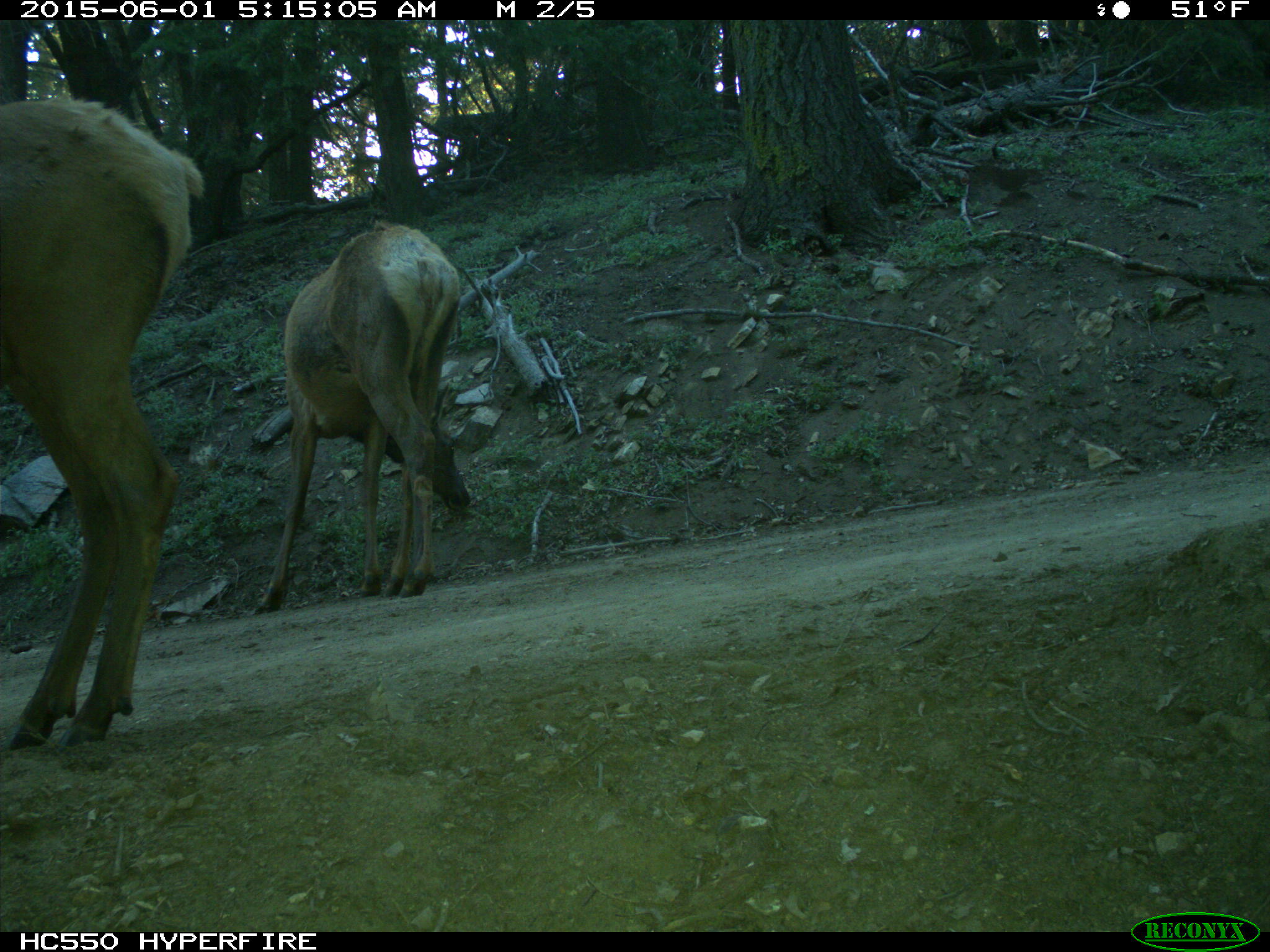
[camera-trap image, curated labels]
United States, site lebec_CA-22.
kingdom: Animalia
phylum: Chordata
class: Mammalia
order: Artiodactyla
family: Cervidae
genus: Cervus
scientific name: Cervus canadensis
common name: elk